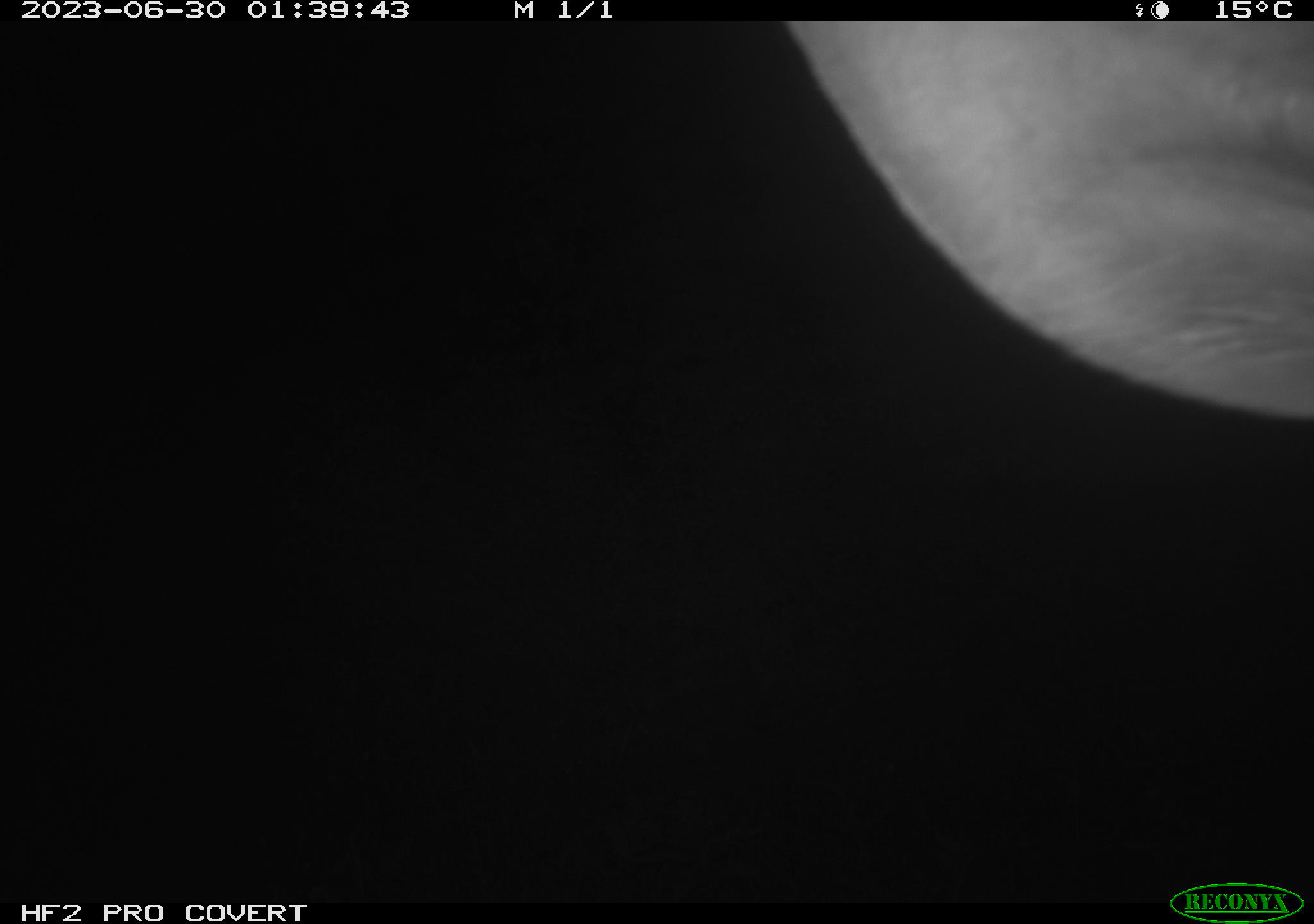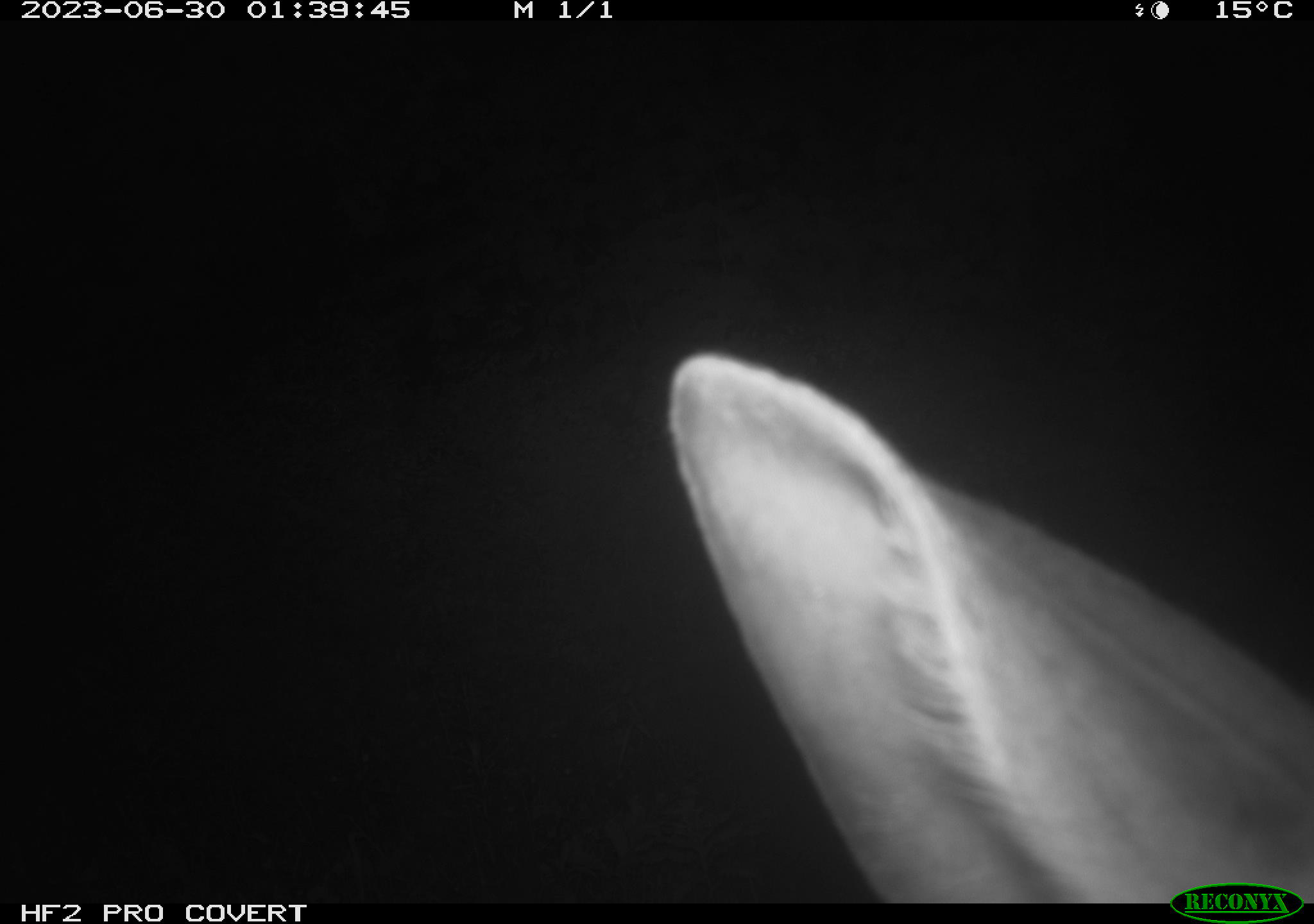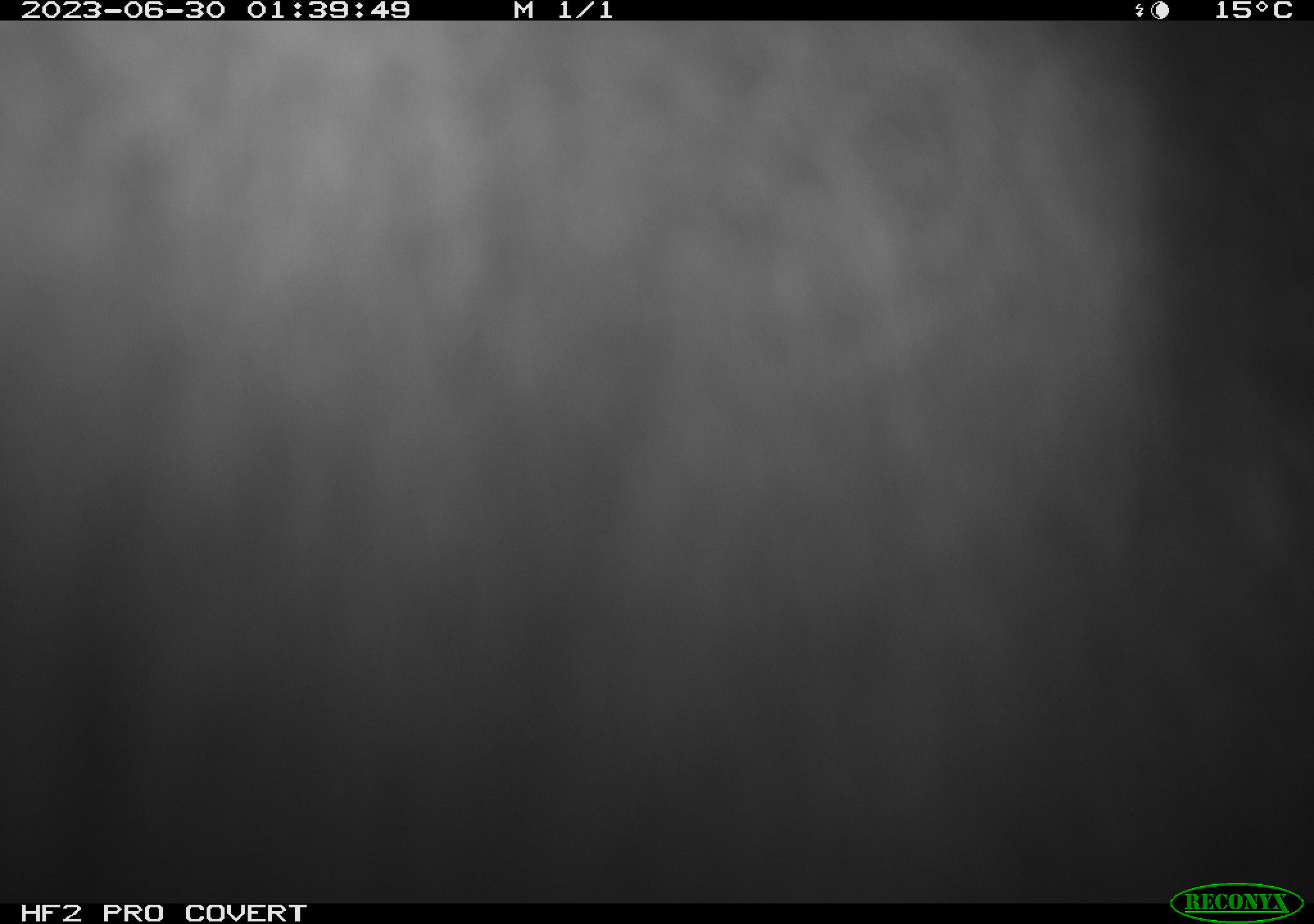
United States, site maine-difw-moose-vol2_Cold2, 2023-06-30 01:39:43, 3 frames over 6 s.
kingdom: Animalia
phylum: Chordata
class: Mammalia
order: Artiodactyla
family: Cervidae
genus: Alces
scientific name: Alces alces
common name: moose